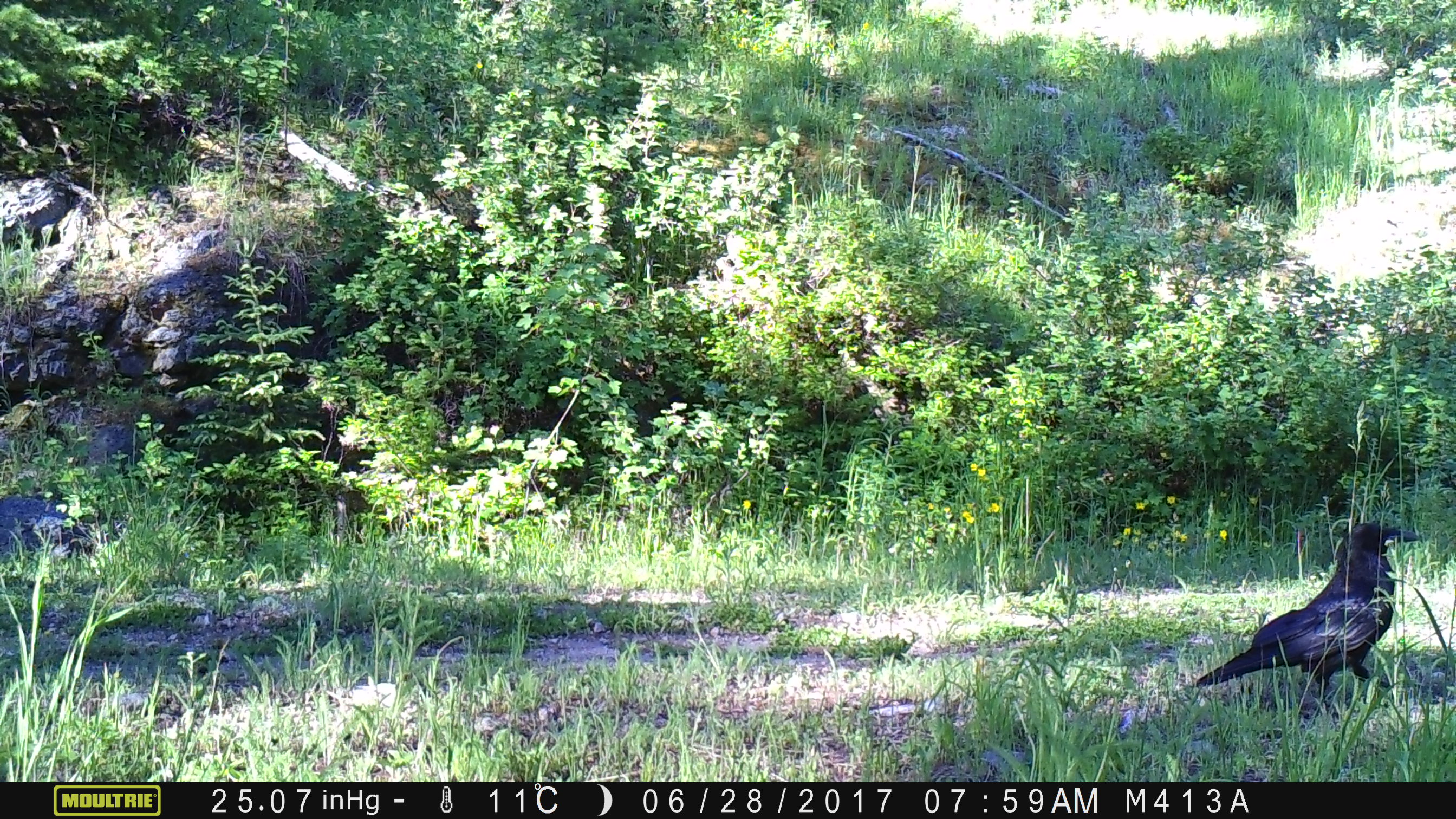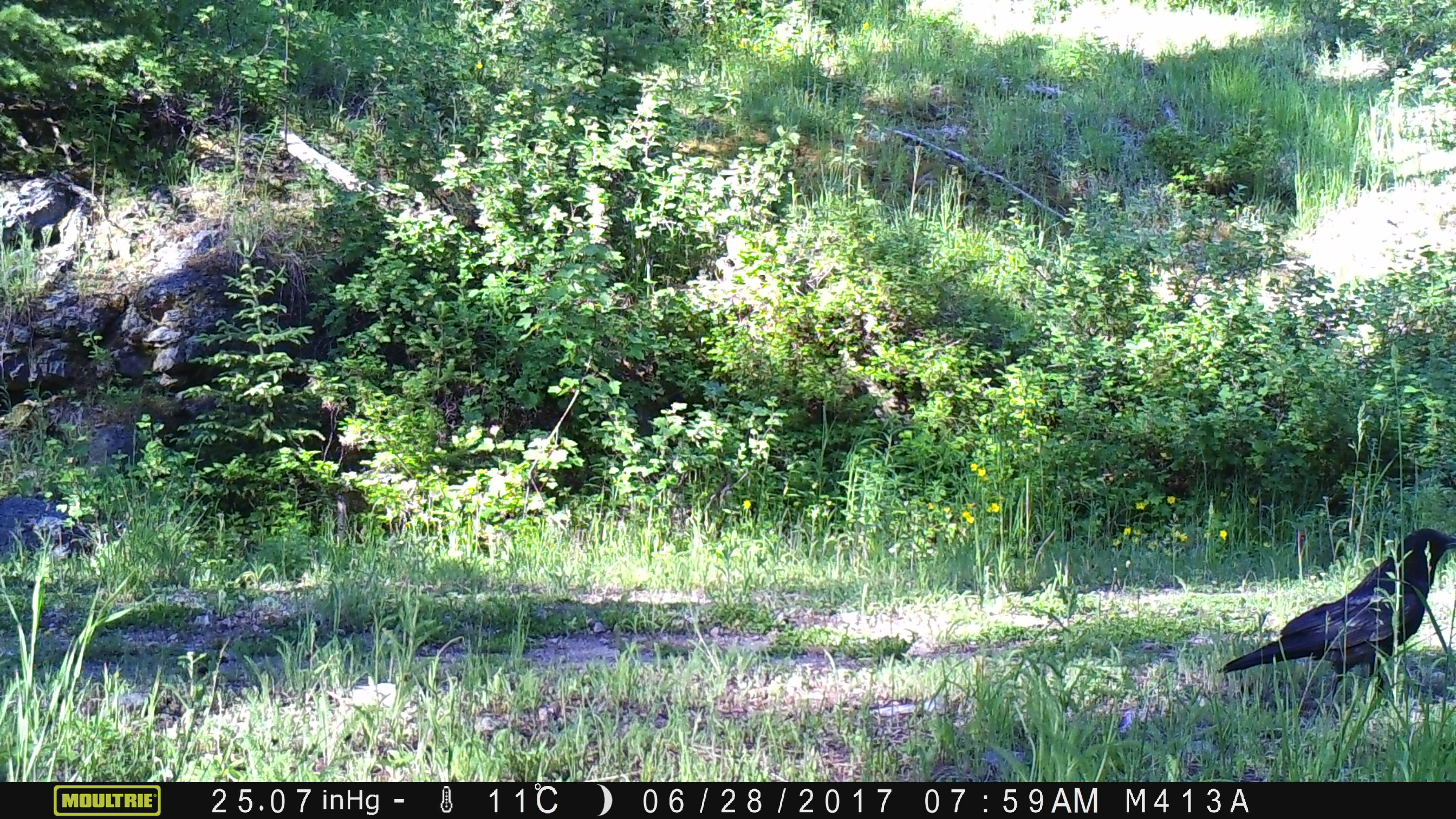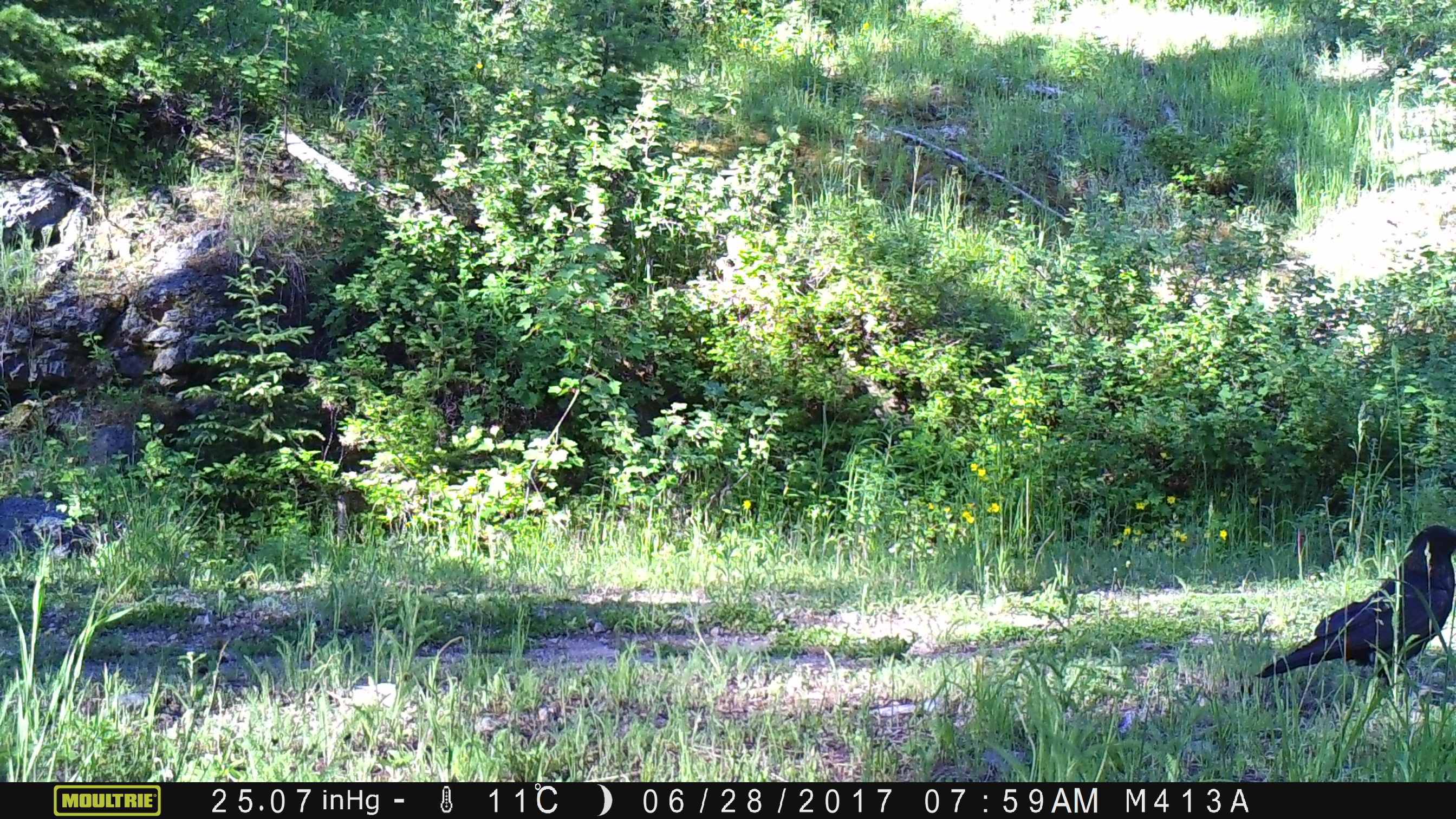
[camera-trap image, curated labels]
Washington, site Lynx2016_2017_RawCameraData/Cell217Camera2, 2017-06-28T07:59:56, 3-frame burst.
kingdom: Animalia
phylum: Chordata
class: Aves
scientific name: Aves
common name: birds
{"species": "Aves (birds)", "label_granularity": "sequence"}